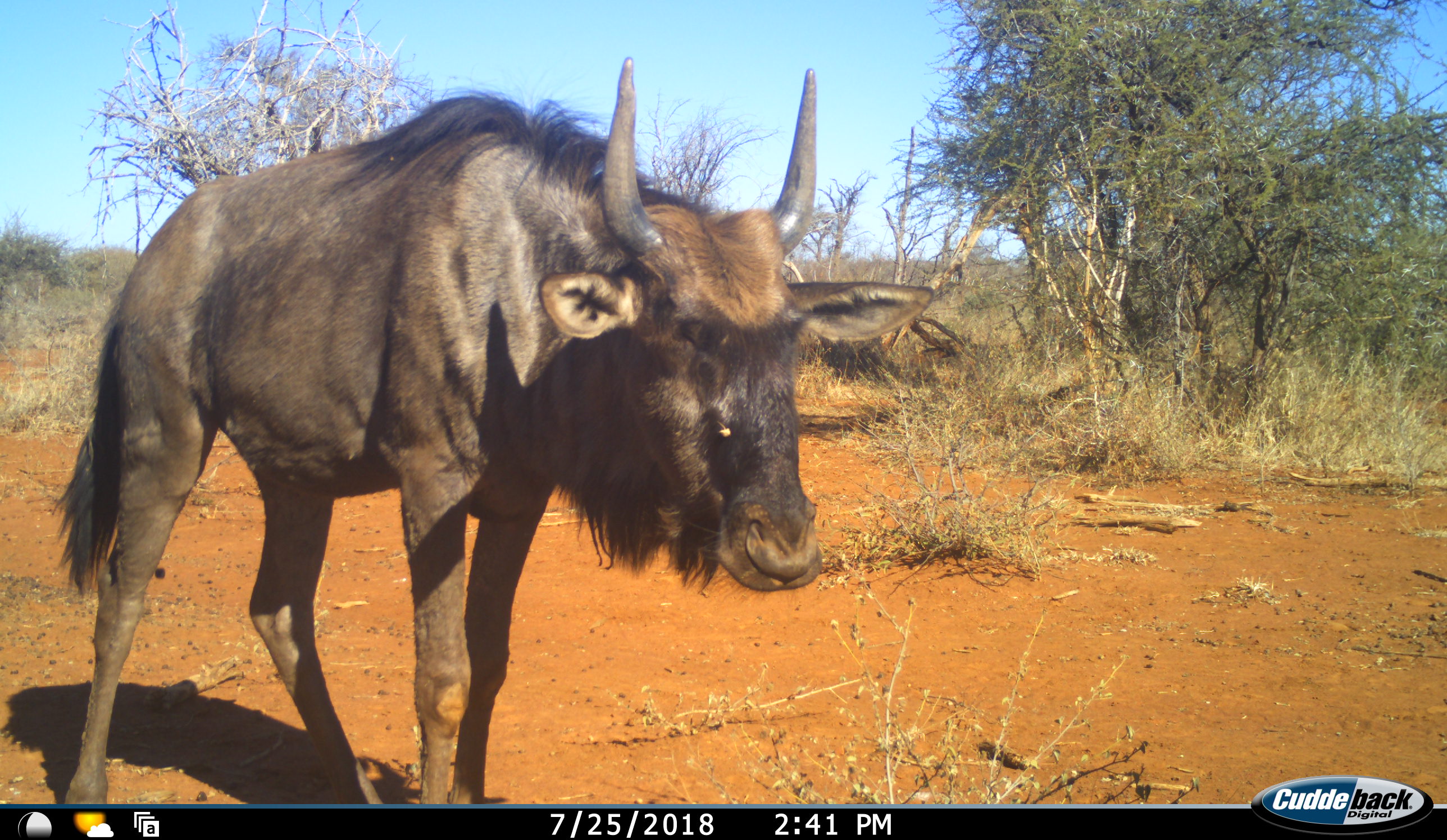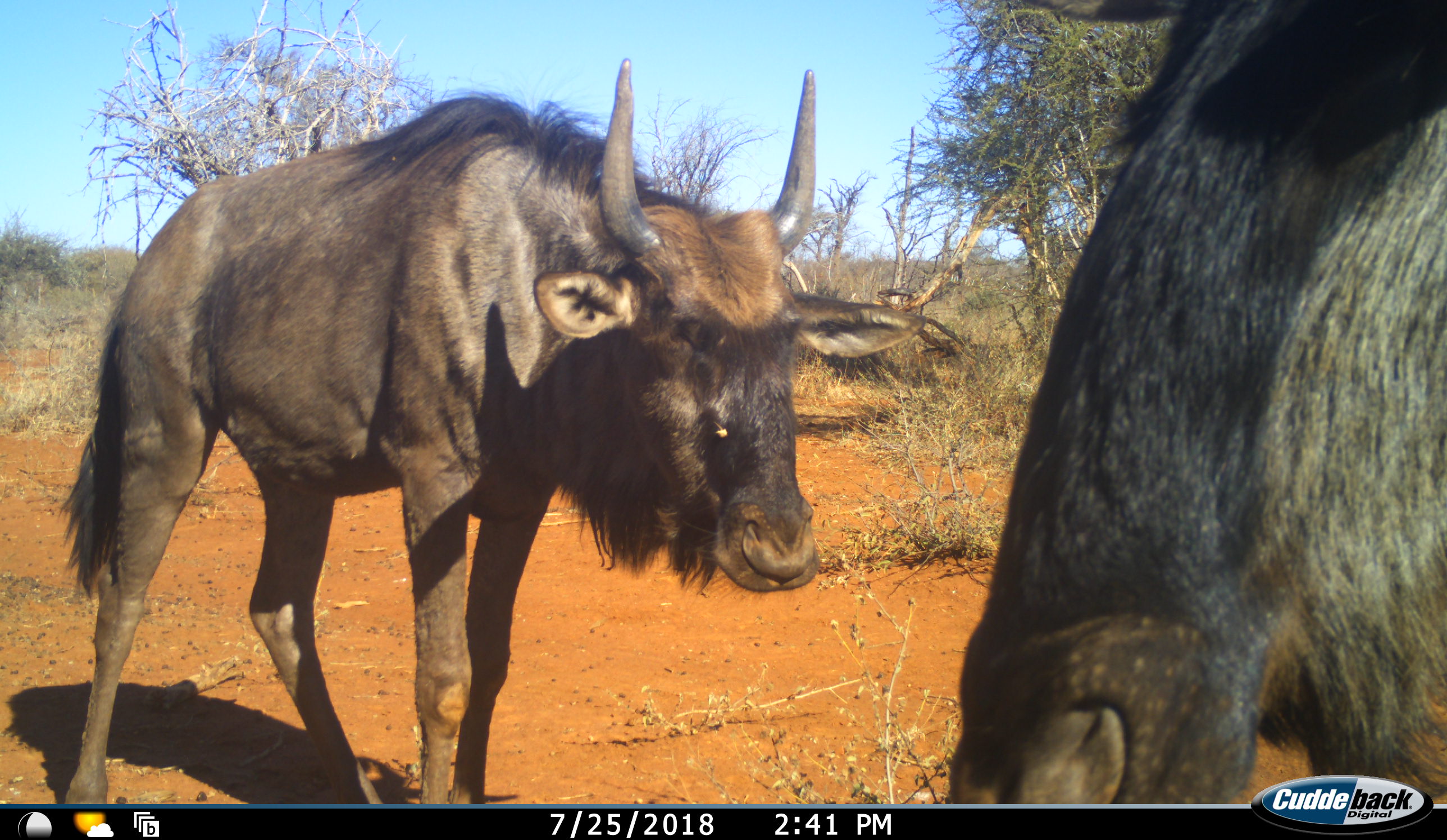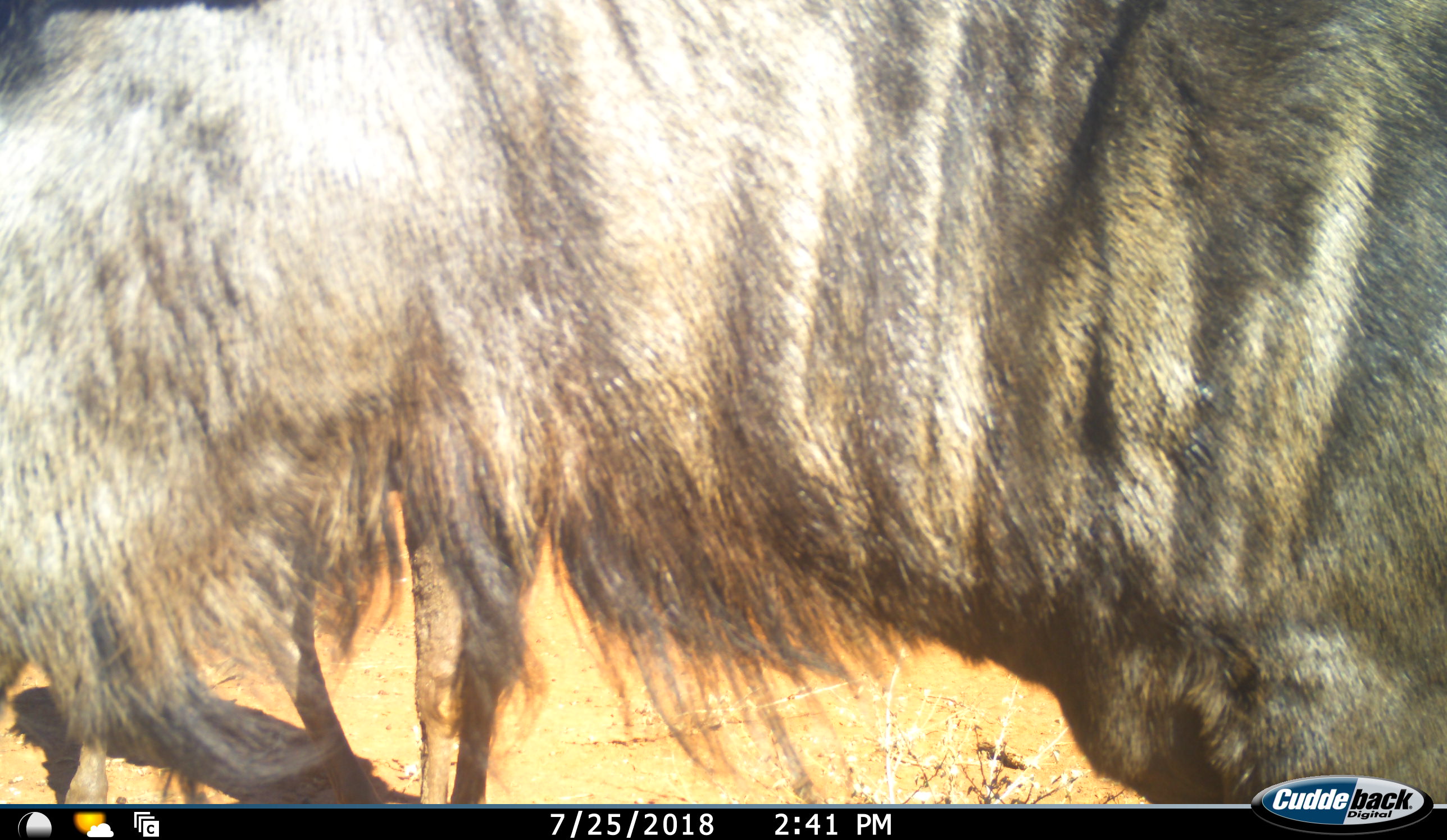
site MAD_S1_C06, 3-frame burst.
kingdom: Animalia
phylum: Chordata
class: Mammalia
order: Artiodactyla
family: Bovidae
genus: Connochaetes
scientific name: Connochaetes taurinus taurinus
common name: blue wildebeest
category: wildebeestblue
Wildebeestblue (blue wildebeest) (Connochaetes taurinus taurinus), count 2. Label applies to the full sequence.